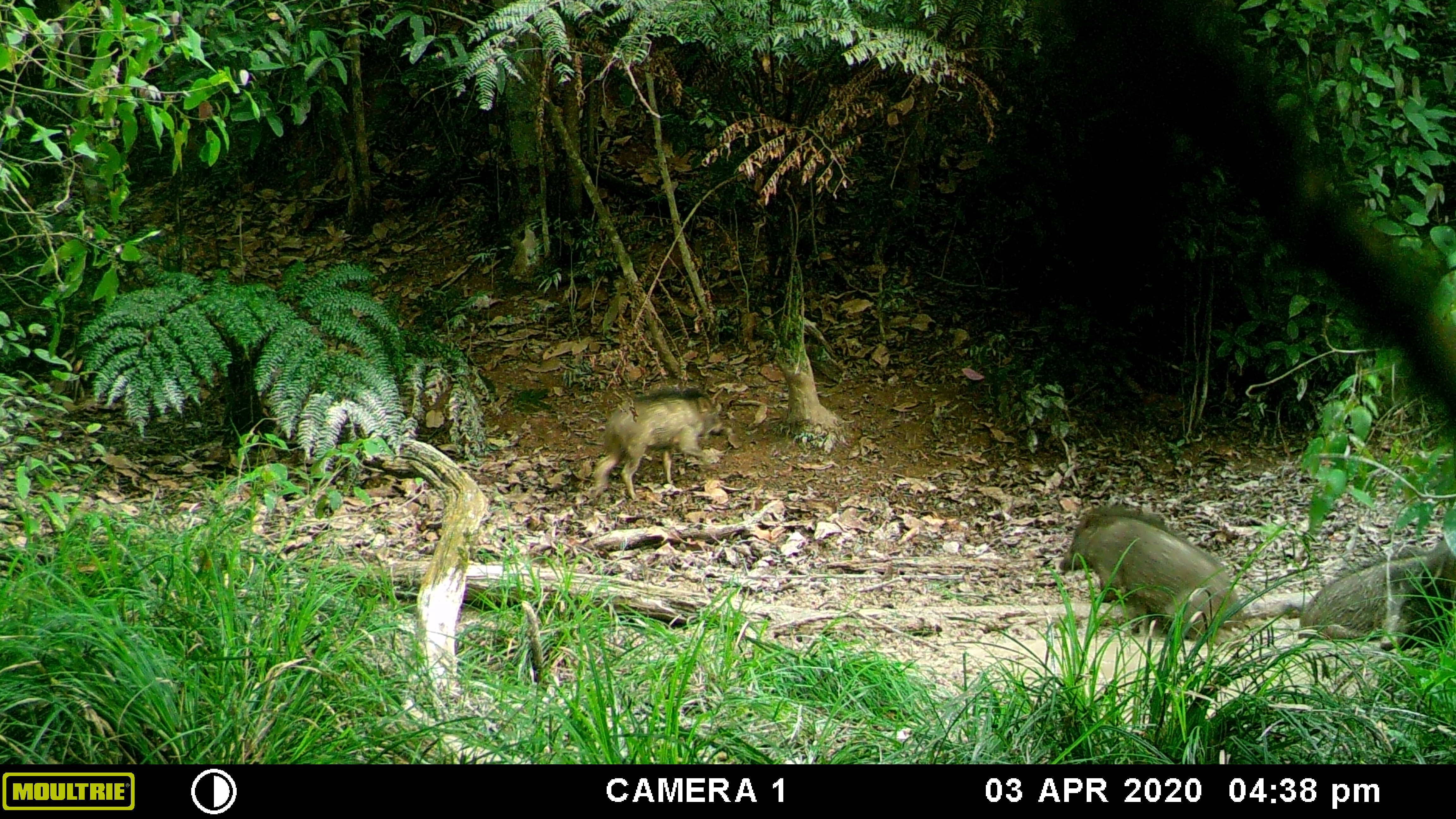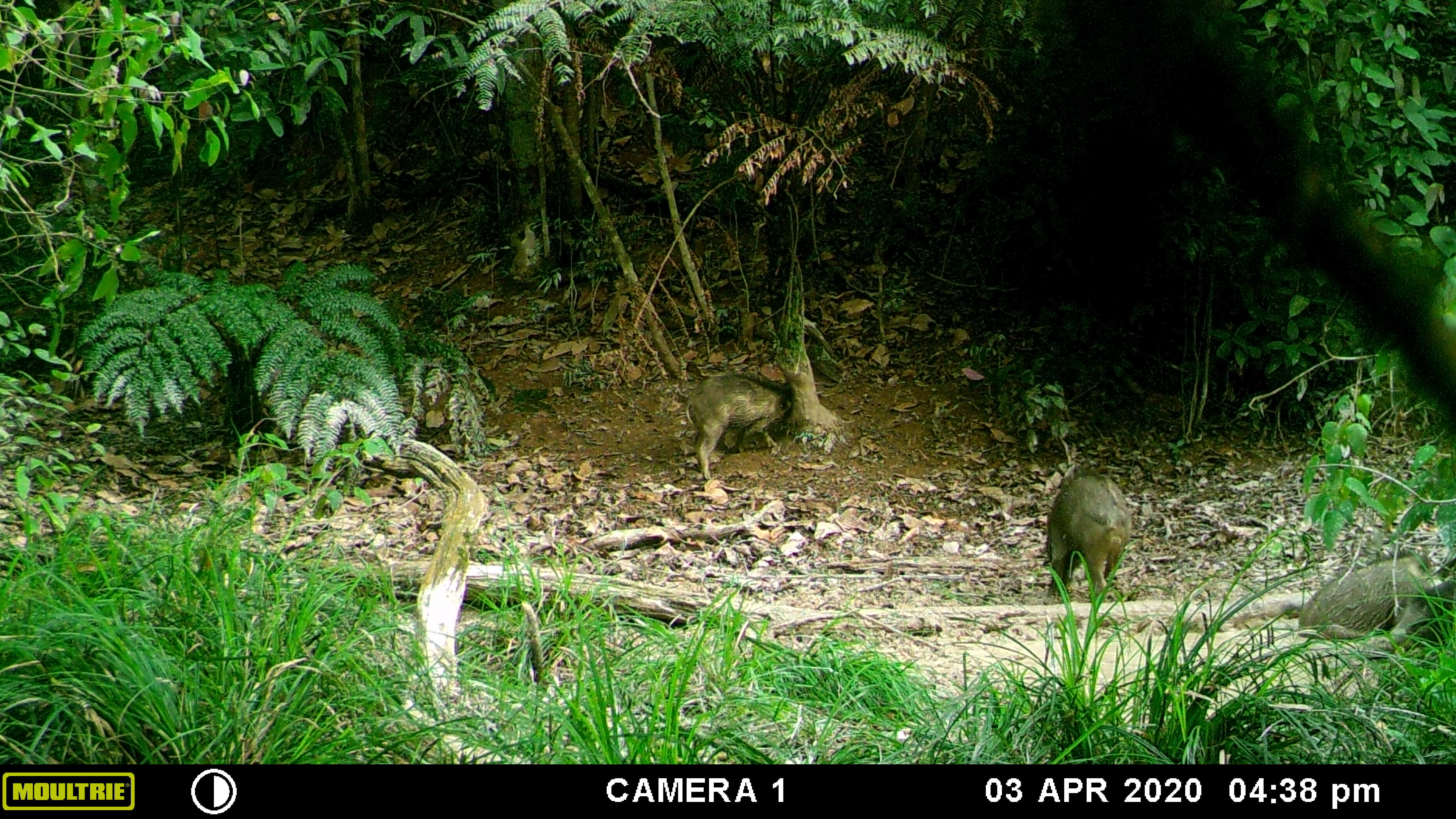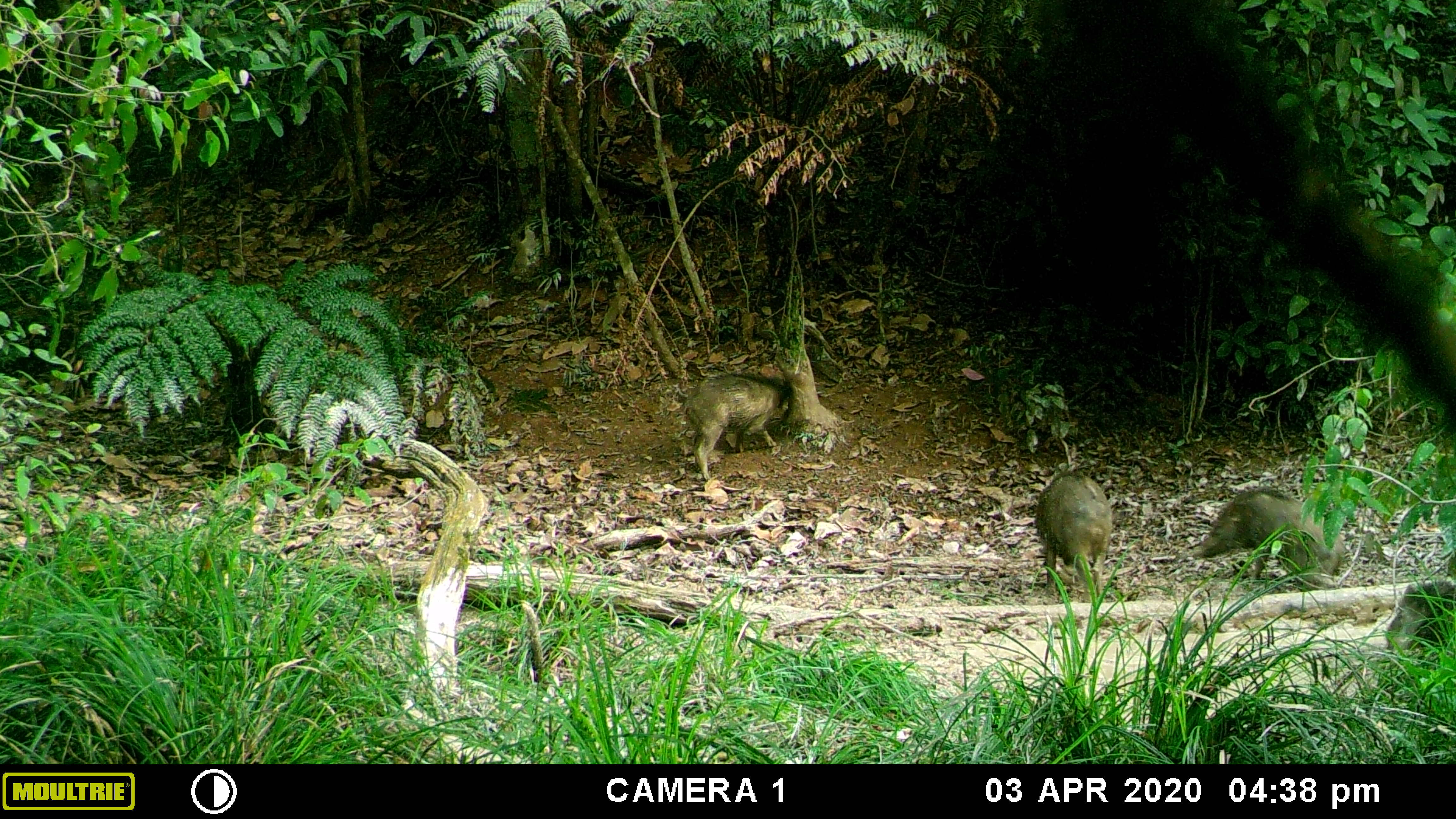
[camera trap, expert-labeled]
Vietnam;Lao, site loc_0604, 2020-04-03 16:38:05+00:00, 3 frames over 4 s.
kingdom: Animalia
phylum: Chordata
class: Mammalia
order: Artiodactyla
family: Suidae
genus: Sus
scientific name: Sus scrofa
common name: eurasian wild pig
Eurasian wild pig (Sus scrofa). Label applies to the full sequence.